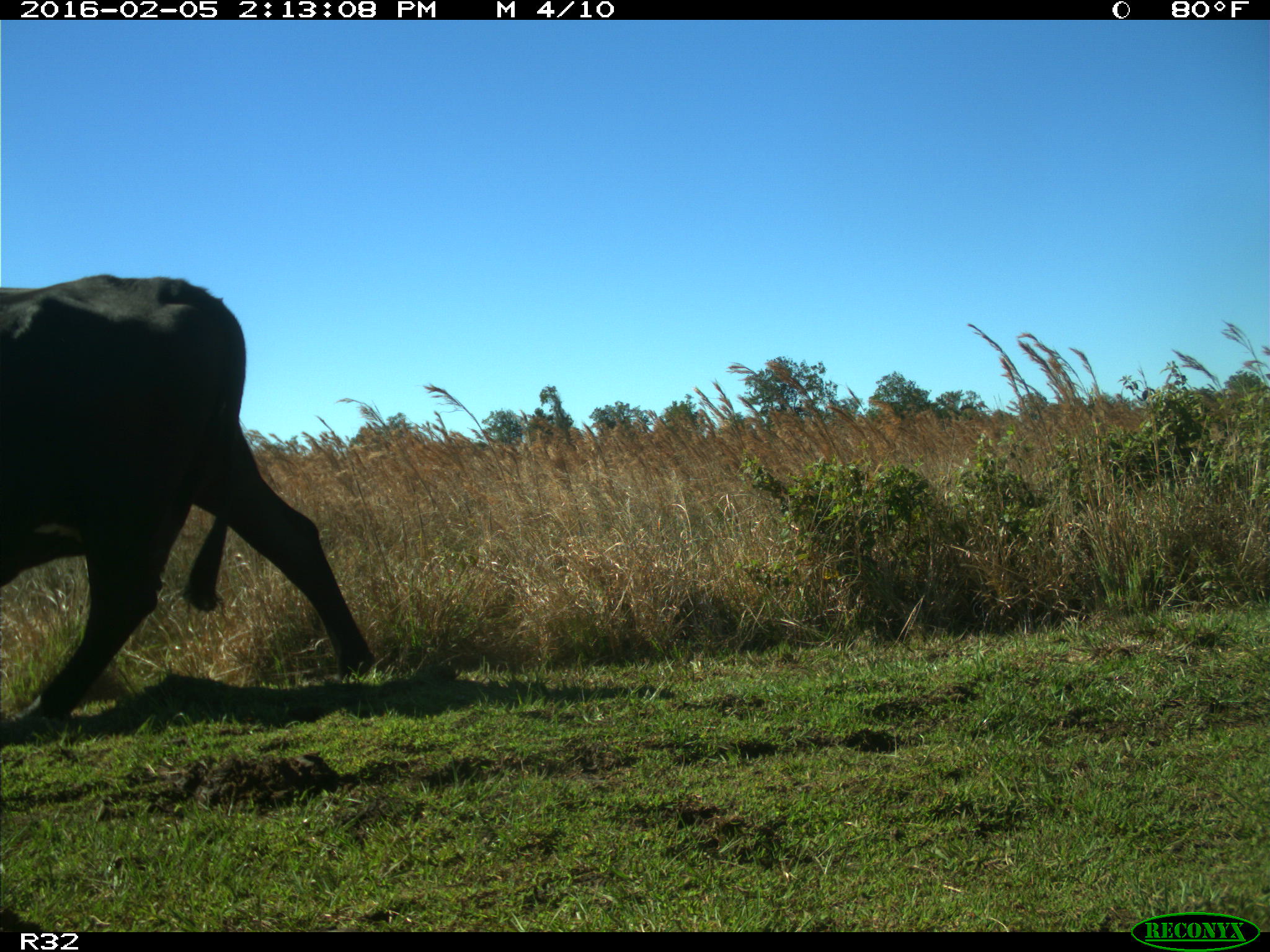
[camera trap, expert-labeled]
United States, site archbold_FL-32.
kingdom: Animalia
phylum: Chordata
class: Mammalia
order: Artiodactyla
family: Bovidae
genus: Bos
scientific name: Bos taurus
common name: domestic cow